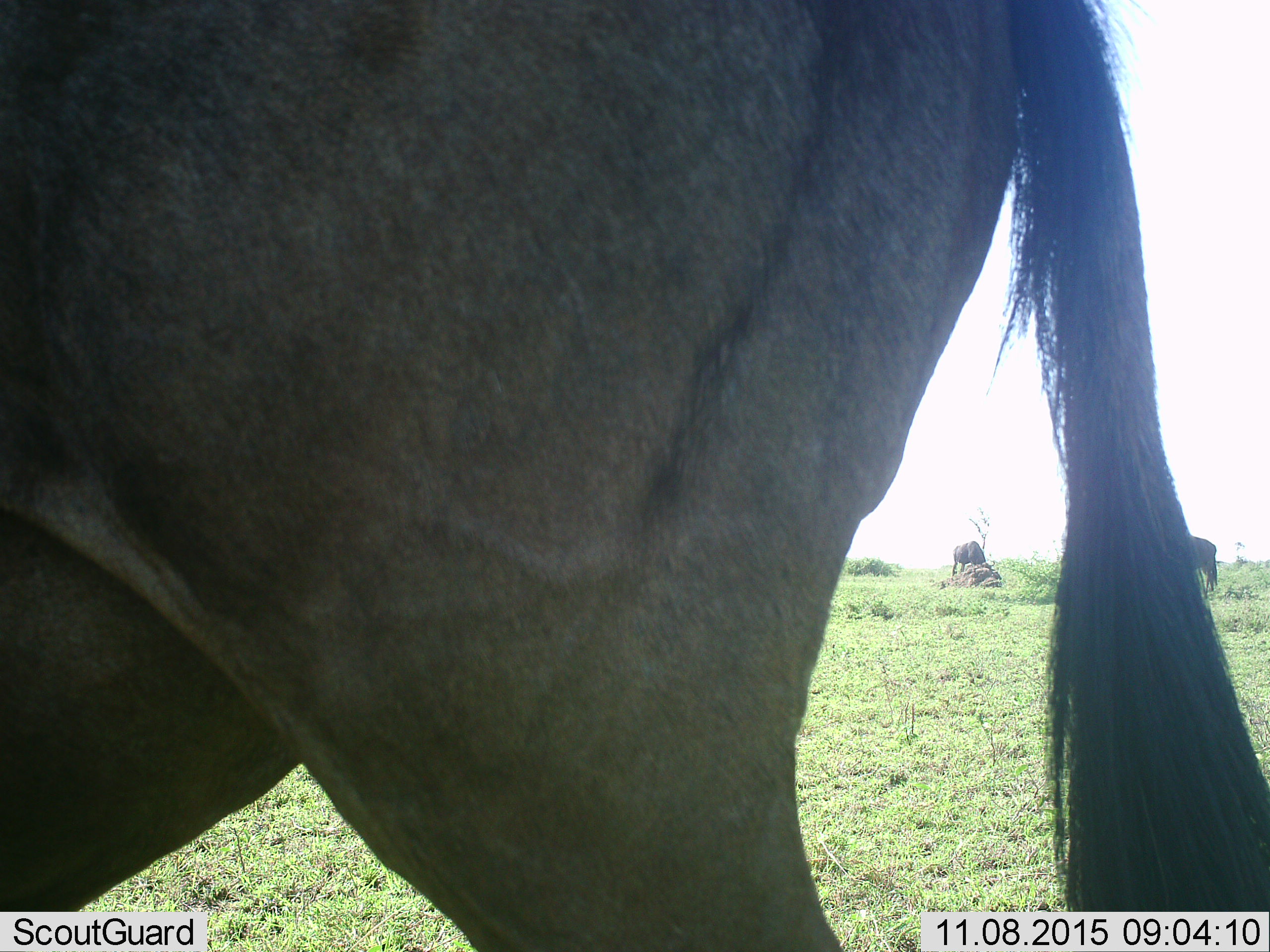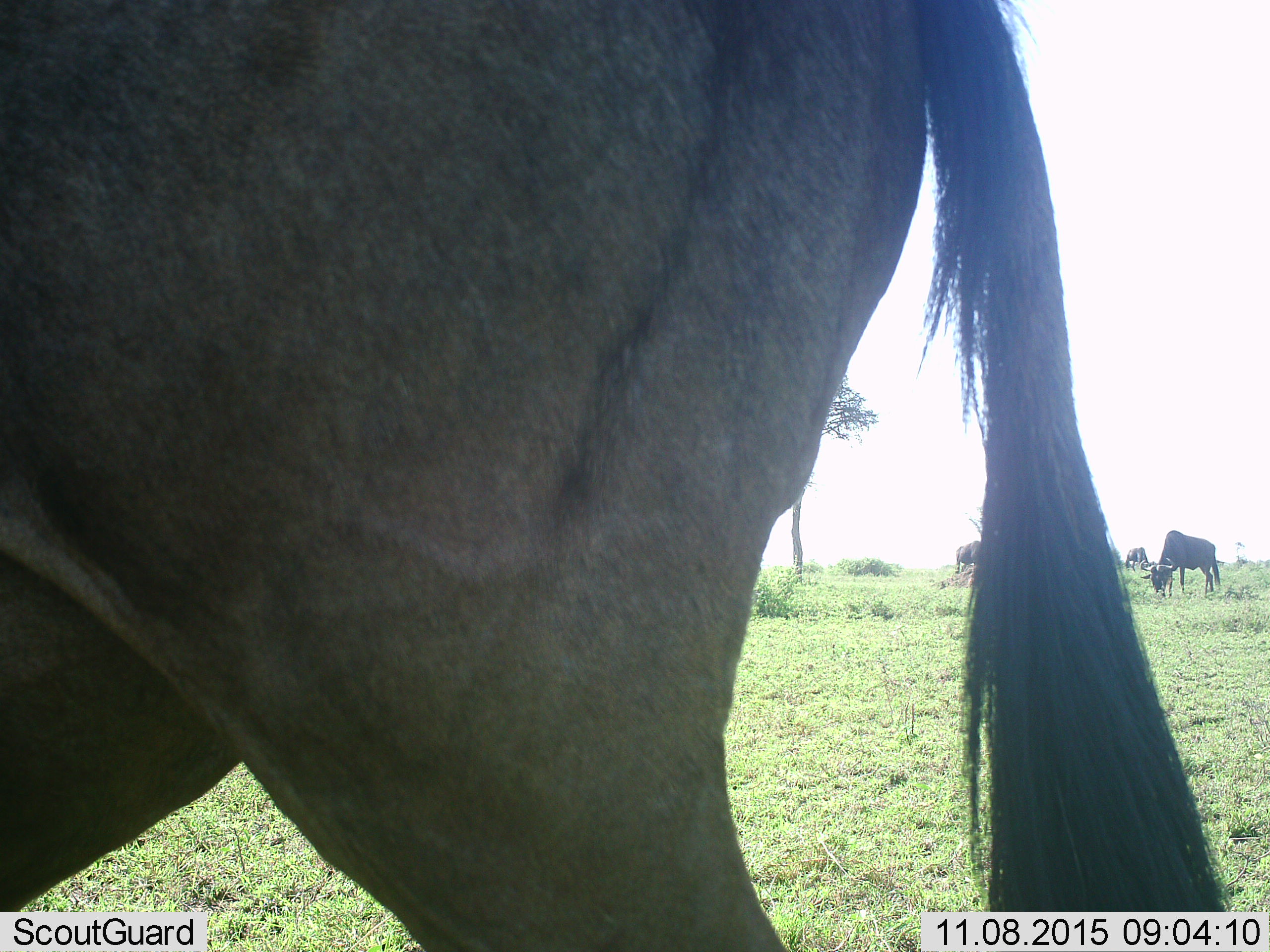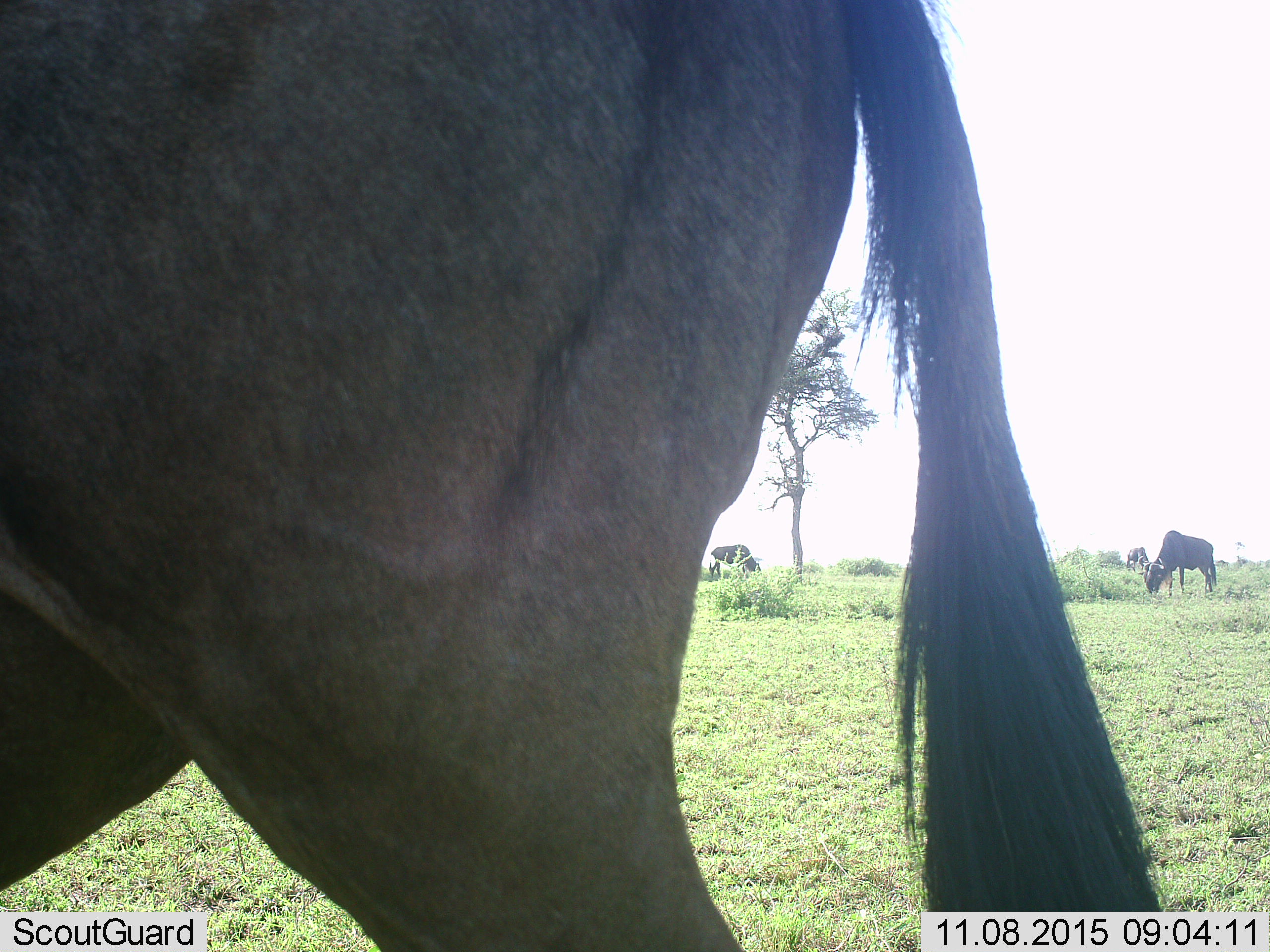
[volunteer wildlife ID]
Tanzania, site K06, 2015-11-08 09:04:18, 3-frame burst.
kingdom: Animalia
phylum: Chordata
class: Mammalia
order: Artiodactyla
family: Bovidae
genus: Connochaetes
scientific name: Connochaetes taurinus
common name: blue wildebeest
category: wildebeest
Wildebeest (blue wildebeest) (Connochaetes taurinus), count 5. Behavior (volunteer vote fractions): standing 17%, resting 0%, moving 33%, interacting 0%. Young present (vote fraction): 0%. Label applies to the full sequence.